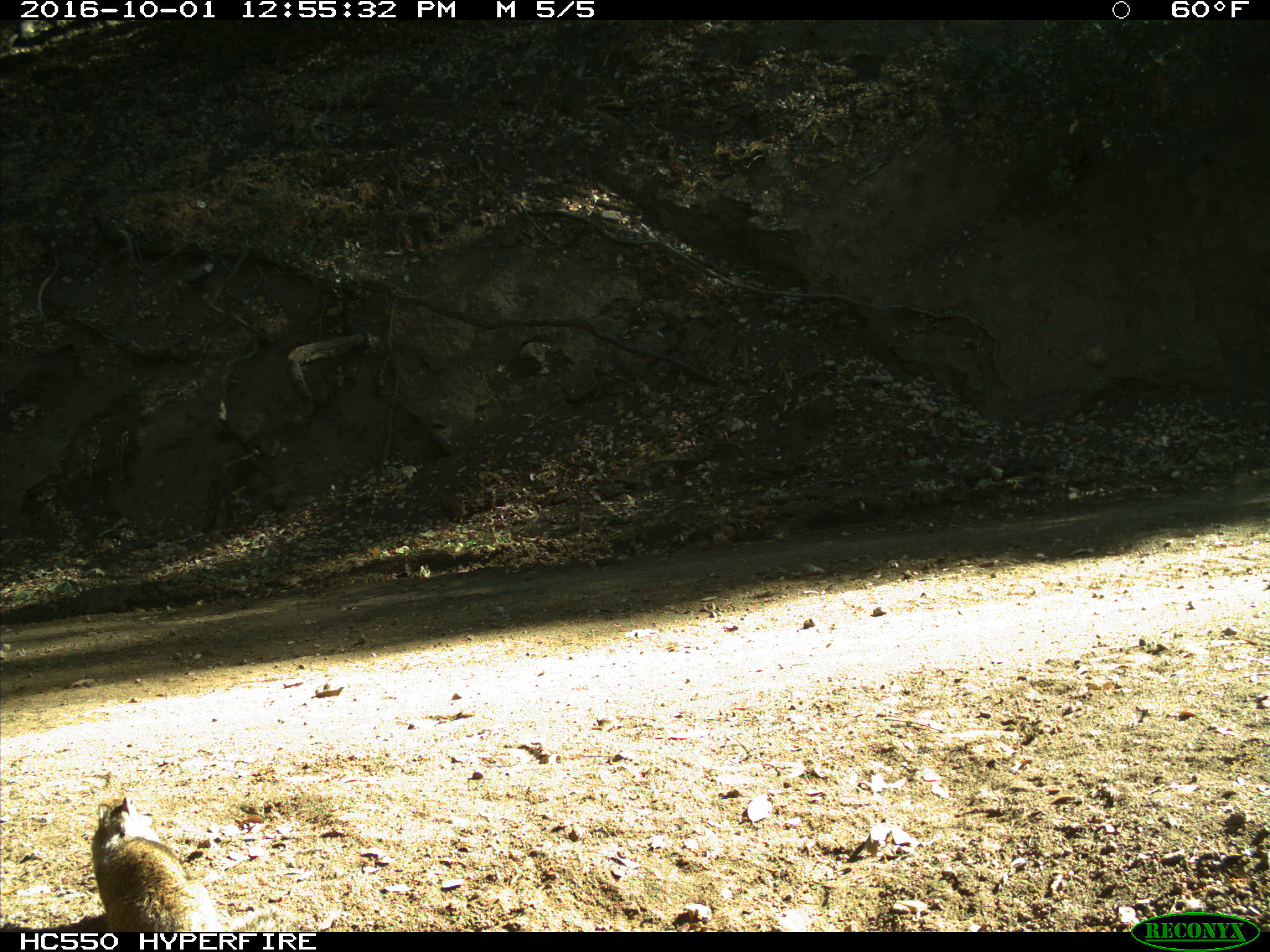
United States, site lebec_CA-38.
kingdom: Animalia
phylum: Chordata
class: Mammalia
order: Rodentia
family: Sciuridae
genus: Otospermophilus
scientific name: Otospermophilus beecheyi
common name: california ground squirrel